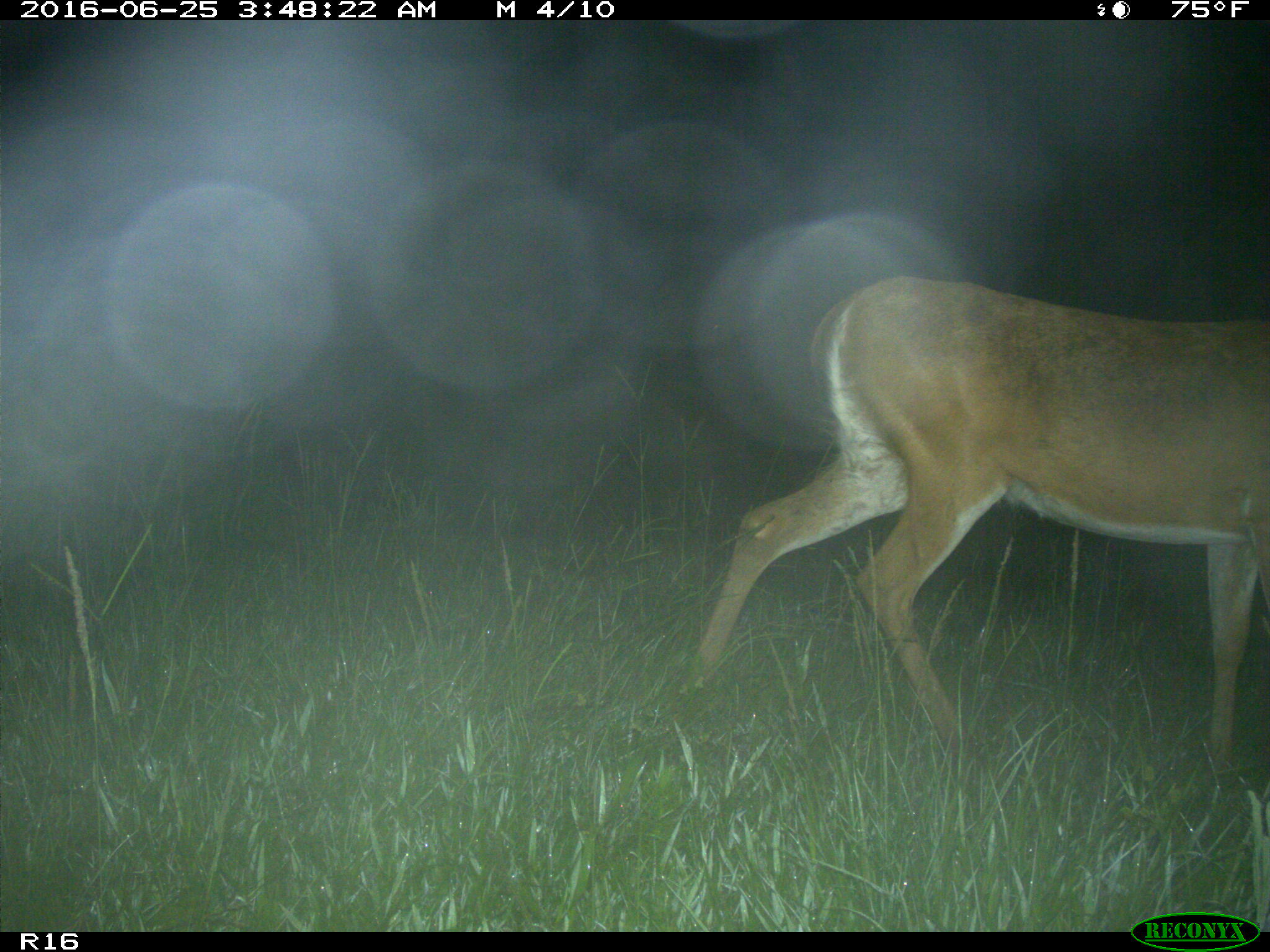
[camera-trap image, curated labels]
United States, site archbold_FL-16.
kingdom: Animalia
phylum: Chordata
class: Mammalia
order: Artiodactyla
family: Cervidae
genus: Odocoileus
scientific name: Odocoileus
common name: deer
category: unidentified deer